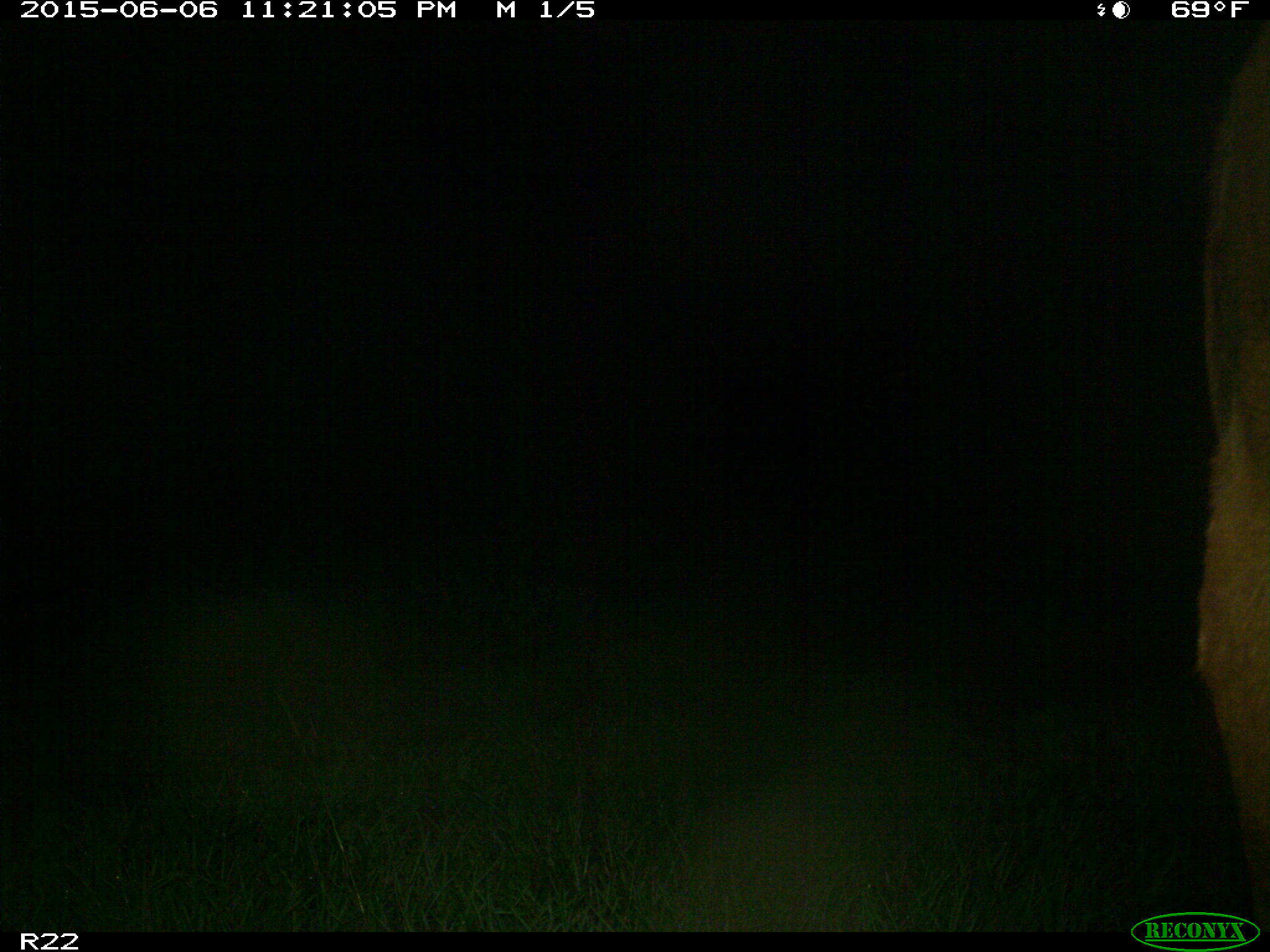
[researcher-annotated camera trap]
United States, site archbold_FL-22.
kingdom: Animalia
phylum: Chordata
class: Mammalia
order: Artiodactyla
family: Bovidae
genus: Bos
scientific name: Bos taurus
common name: domestic cow